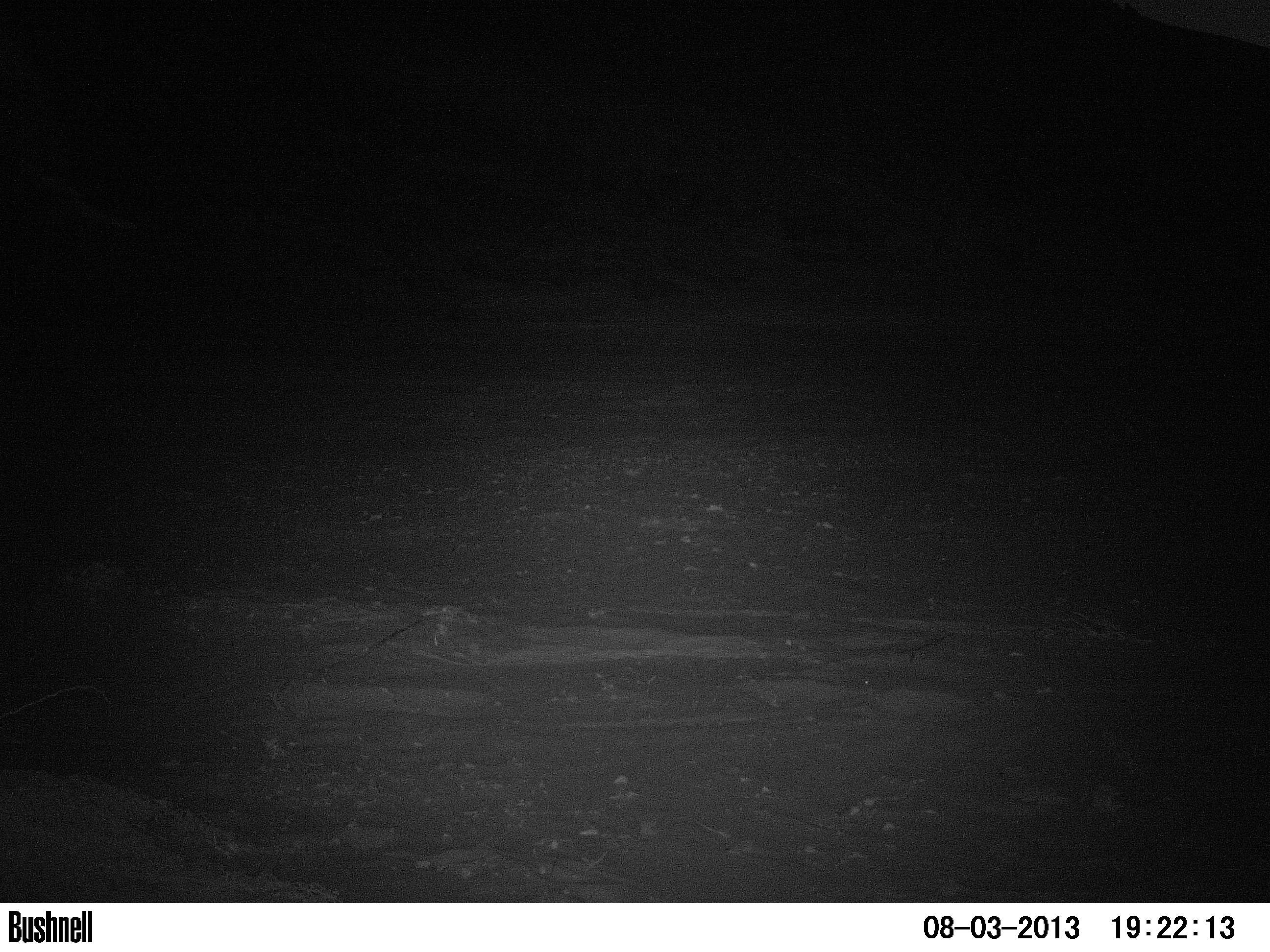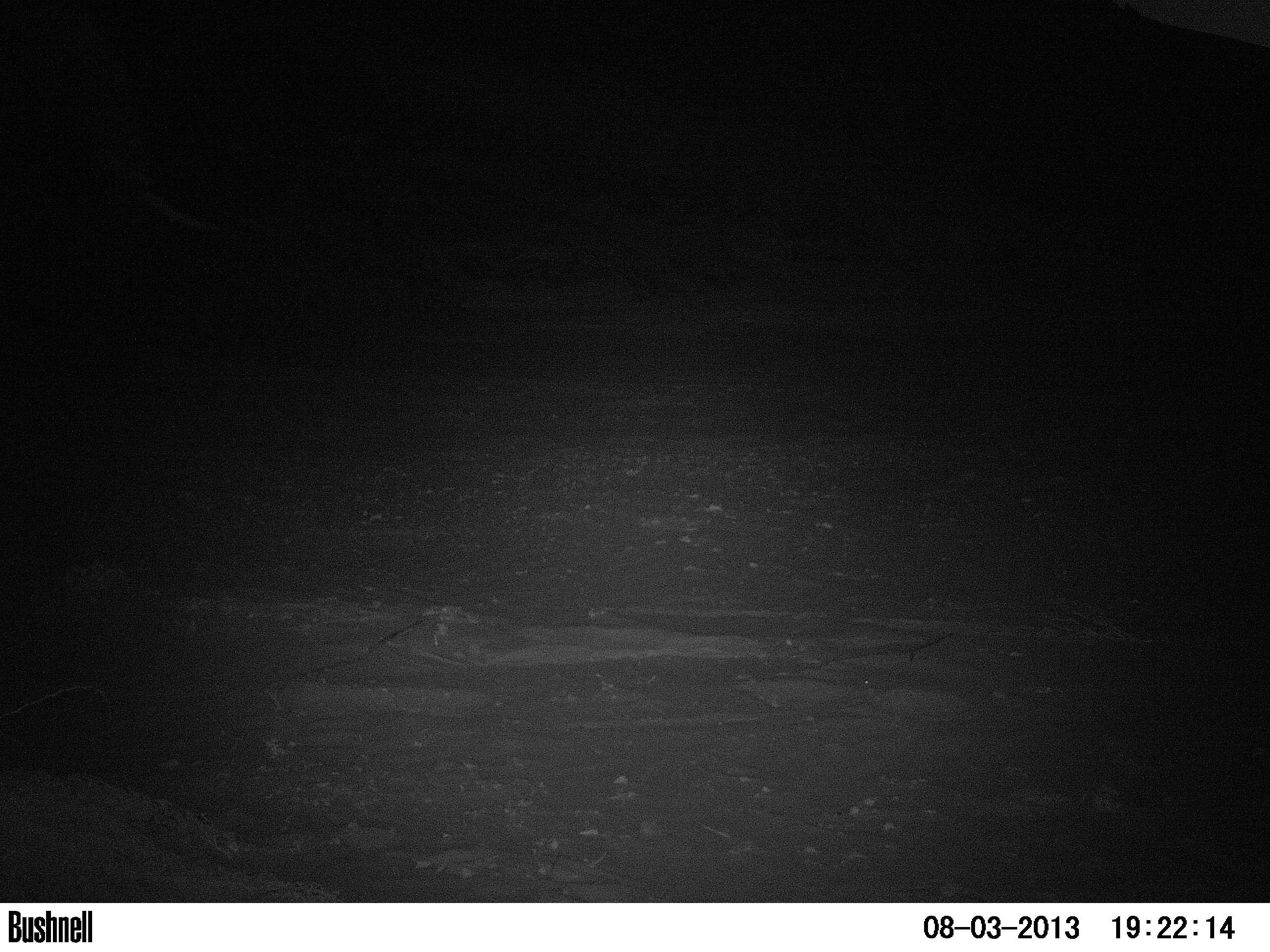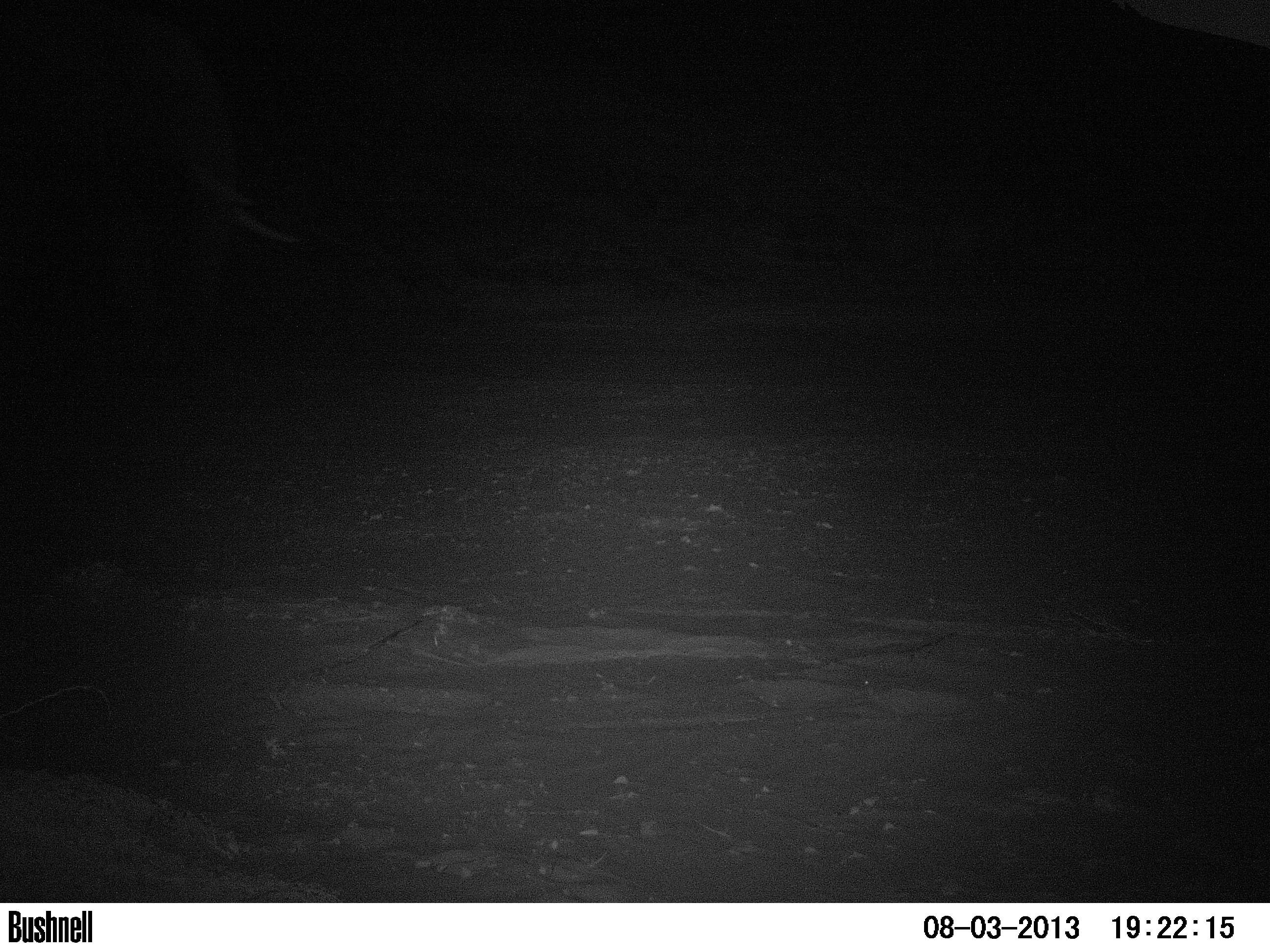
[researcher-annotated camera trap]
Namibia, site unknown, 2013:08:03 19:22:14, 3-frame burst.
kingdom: Animalia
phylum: Chordata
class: Mammalia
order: Proboscidea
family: Elephantidae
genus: Loxodonta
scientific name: Loxodonta africana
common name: african elephant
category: loxodanta africana